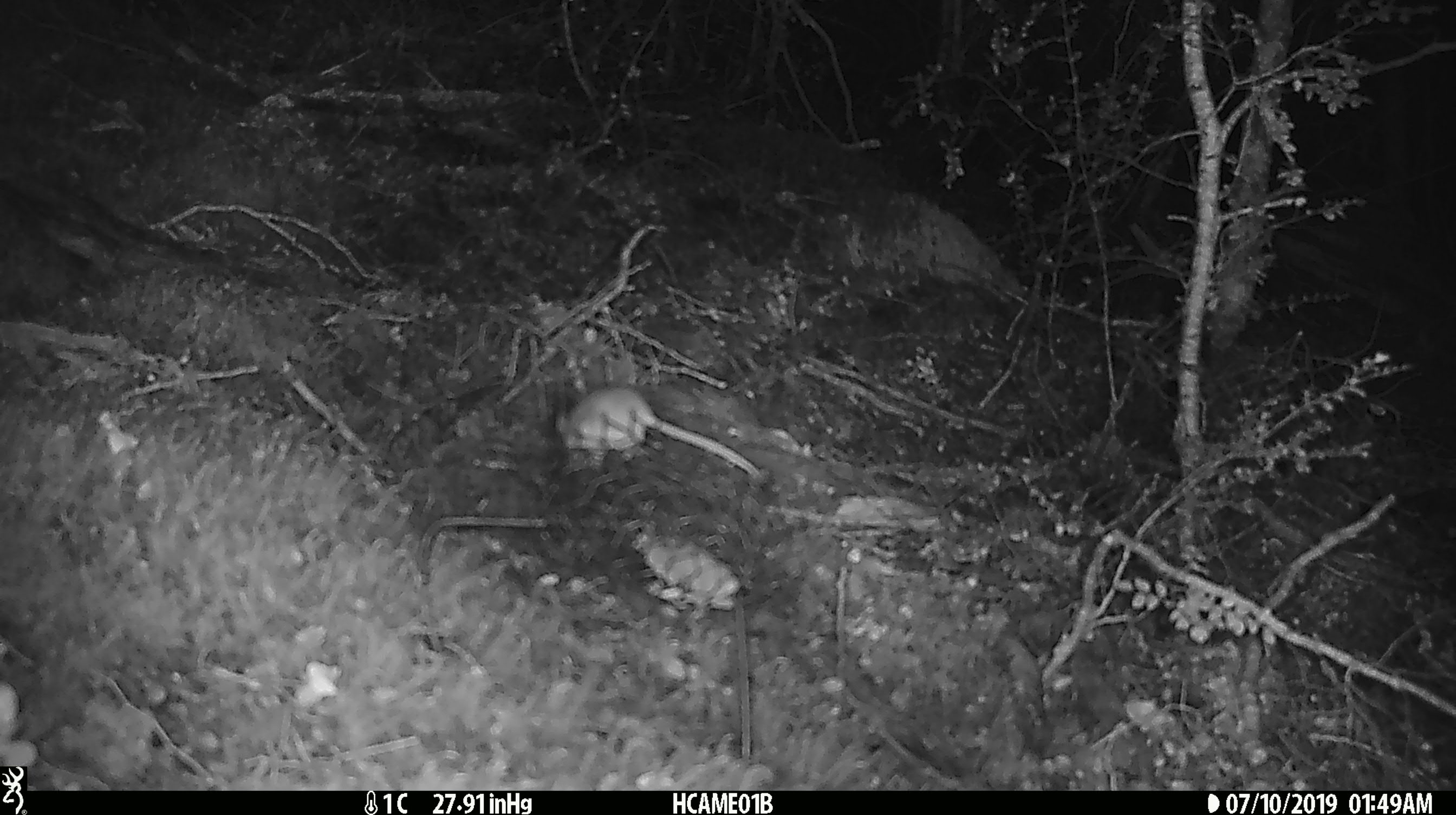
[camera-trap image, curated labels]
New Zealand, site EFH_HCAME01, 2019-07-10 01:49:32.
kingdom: Animalia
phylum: Chordata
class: Mammalia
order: Rodentia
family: Muridae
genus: Mus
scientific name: Mus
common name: mouse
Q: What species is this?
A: Mouse (Mus).